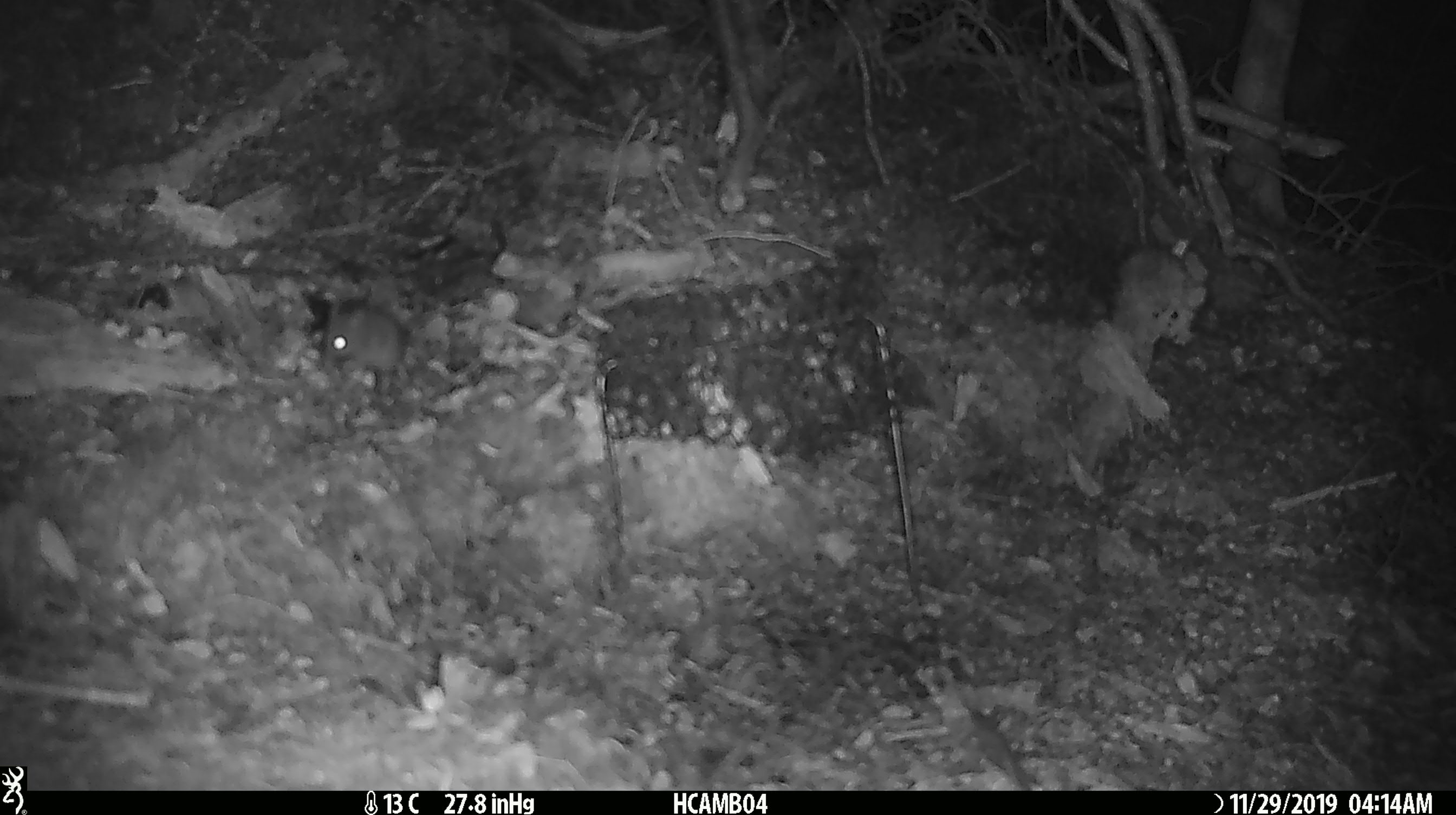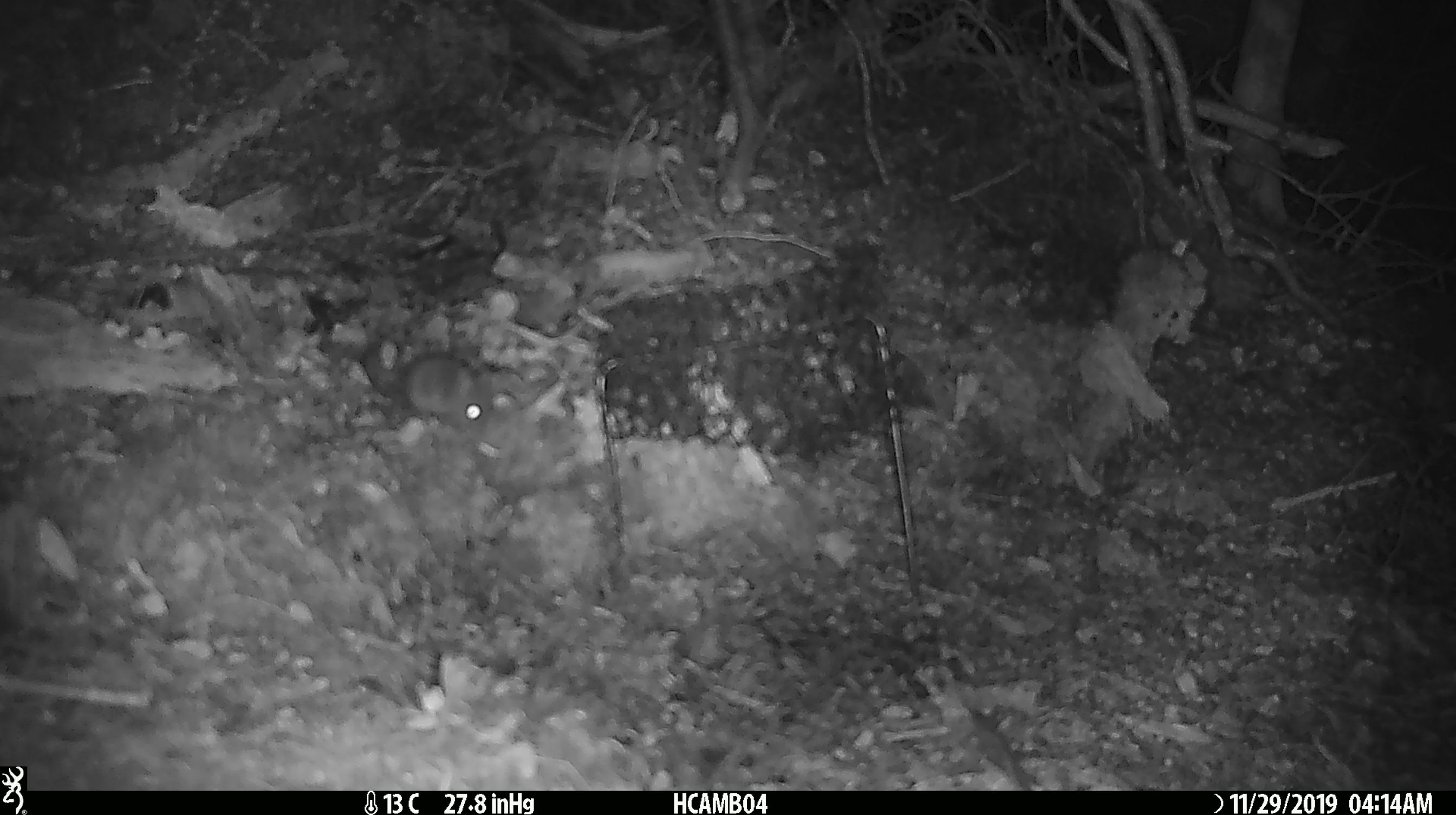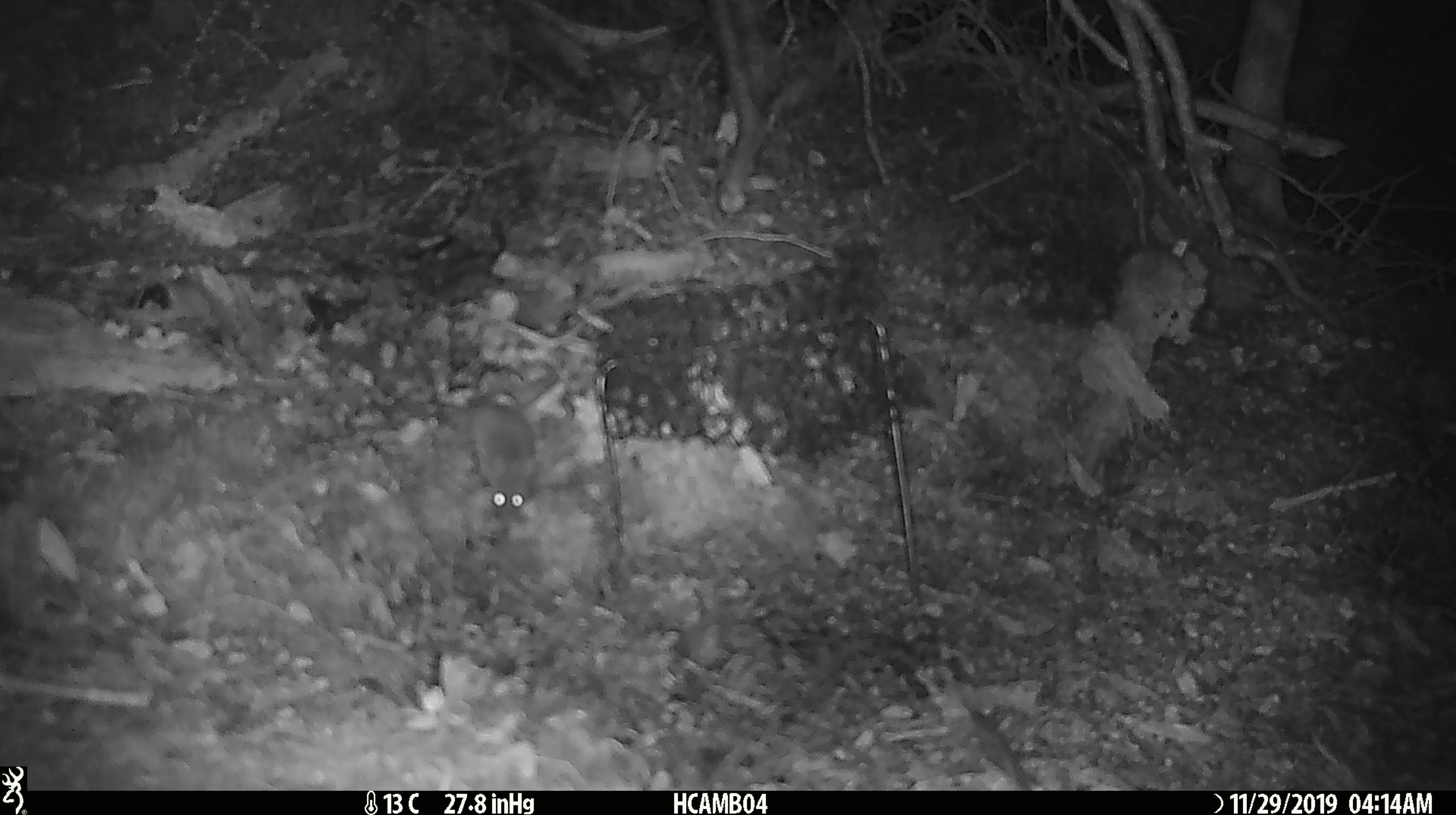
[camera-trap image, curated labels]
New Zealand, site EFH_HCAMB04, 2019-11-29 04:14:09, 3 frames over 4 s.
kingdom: Animalia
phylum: Chordata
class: Mammalia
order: Rodentia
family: Muridae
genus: Mus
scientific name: Mus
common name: mouse